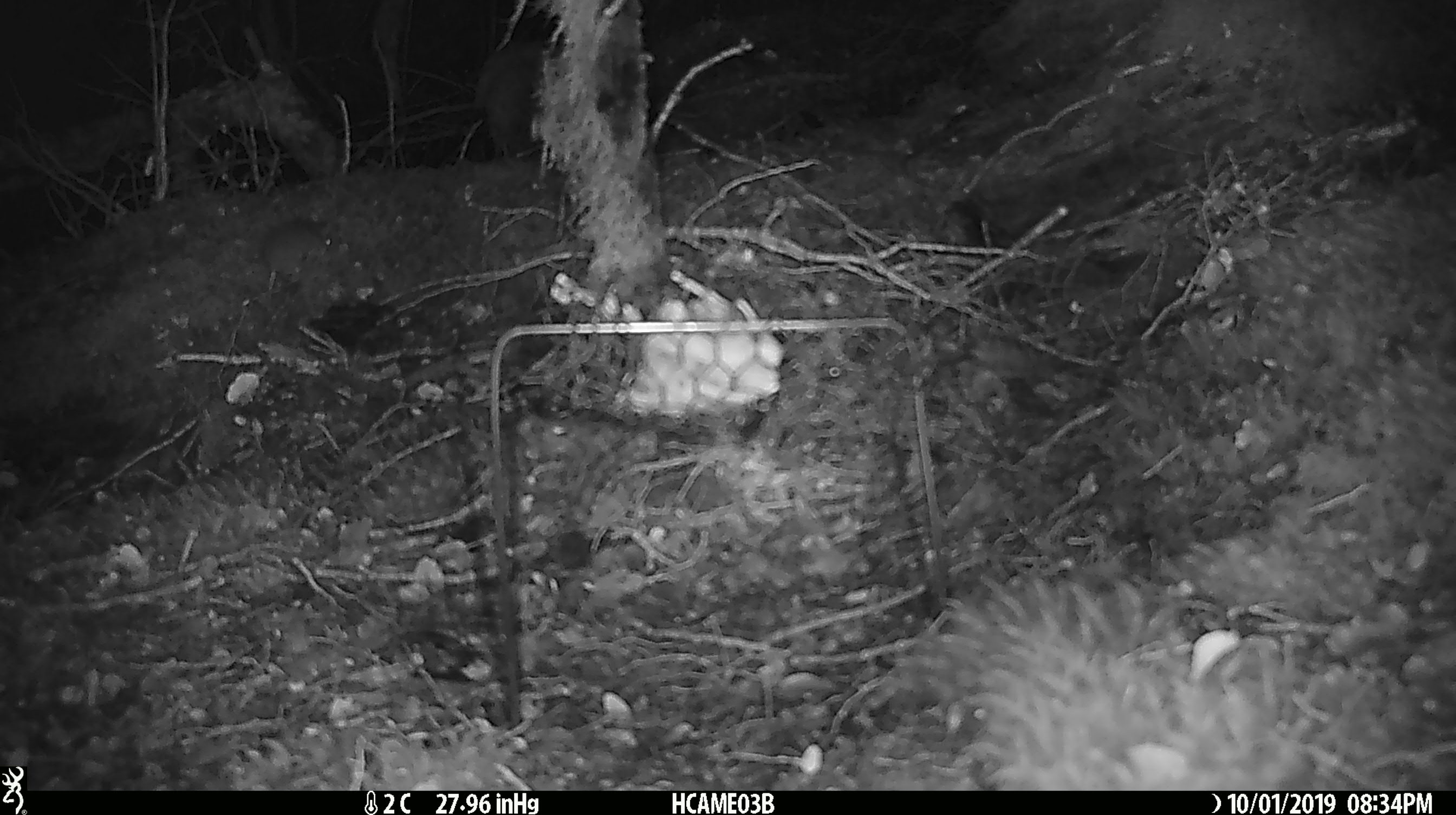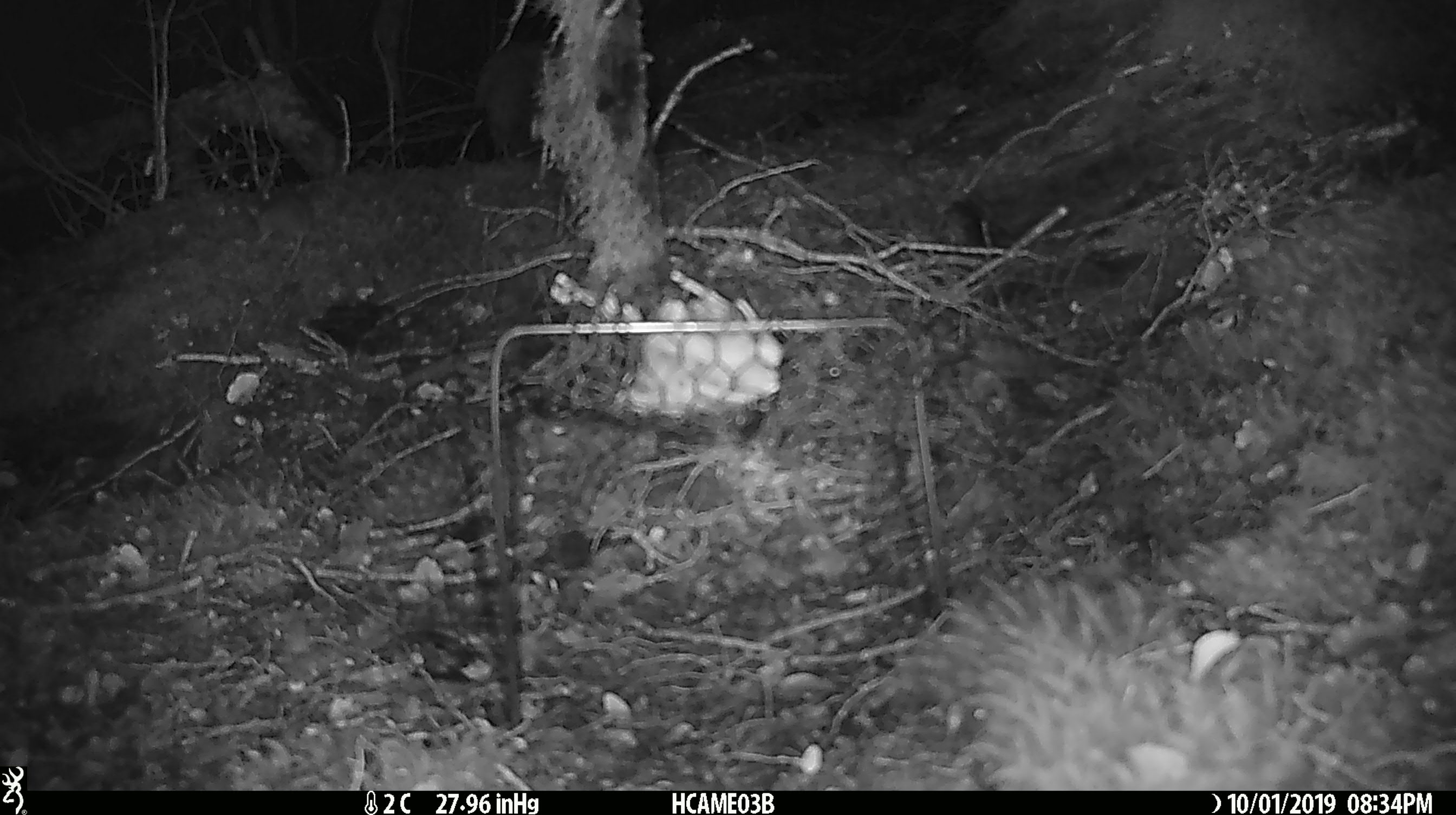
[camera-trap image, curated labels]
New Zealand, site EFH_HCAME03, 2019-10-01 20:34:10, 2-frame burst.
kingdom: Animalia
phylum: Chordata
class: Mammalia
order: Rodentia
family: Muridae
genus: Mus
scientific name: Mus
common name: mouse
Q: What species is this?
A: Mouse (Mus).